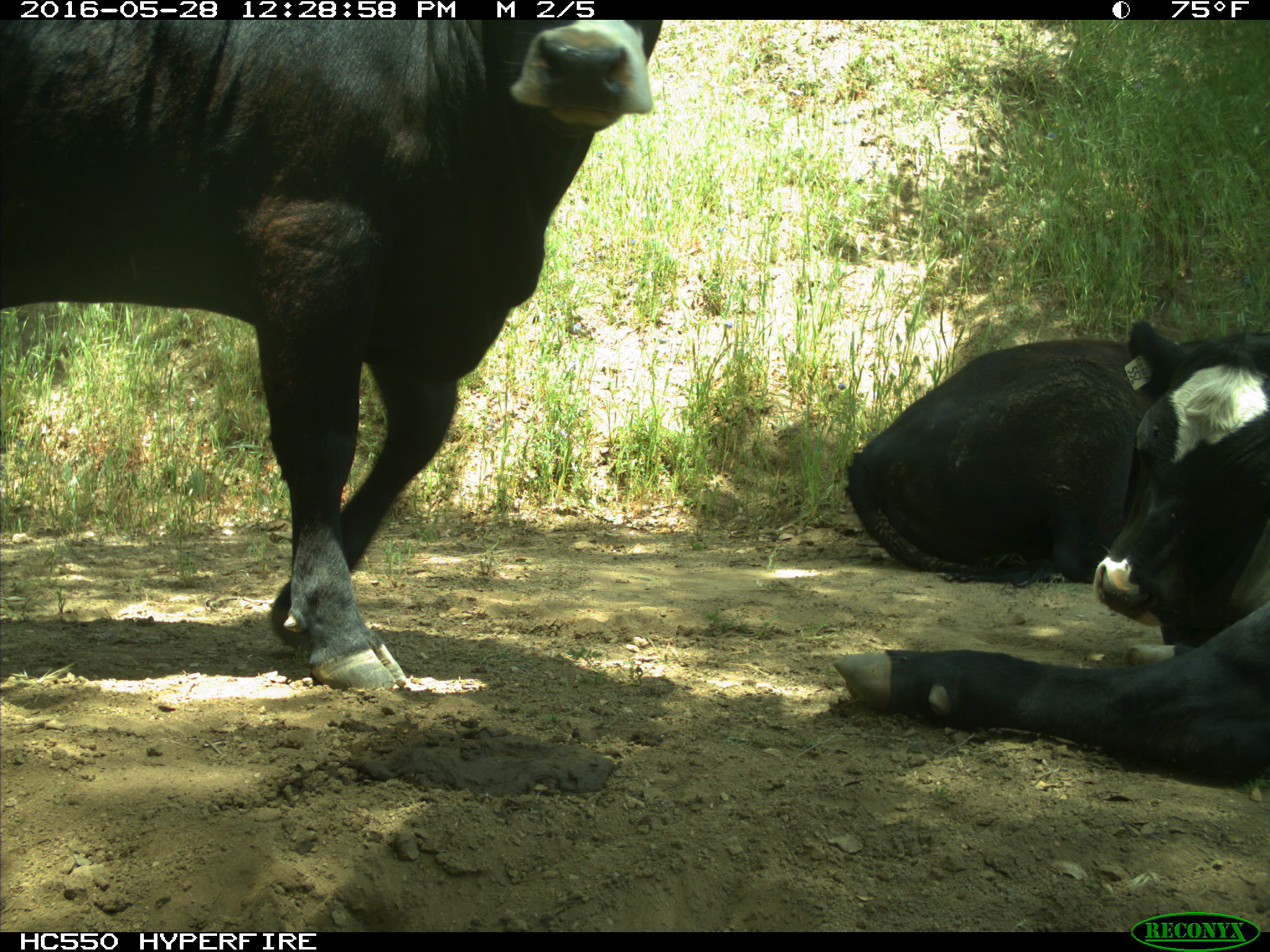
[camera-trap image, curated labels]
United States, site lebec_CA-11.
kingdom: Animalia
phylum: Chordata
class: Mammalia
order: Artiodactyla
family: Bovidae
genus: Bos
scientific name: Bos taurus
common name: domestic cow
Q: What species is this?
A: Bos taurus (domestic cow).